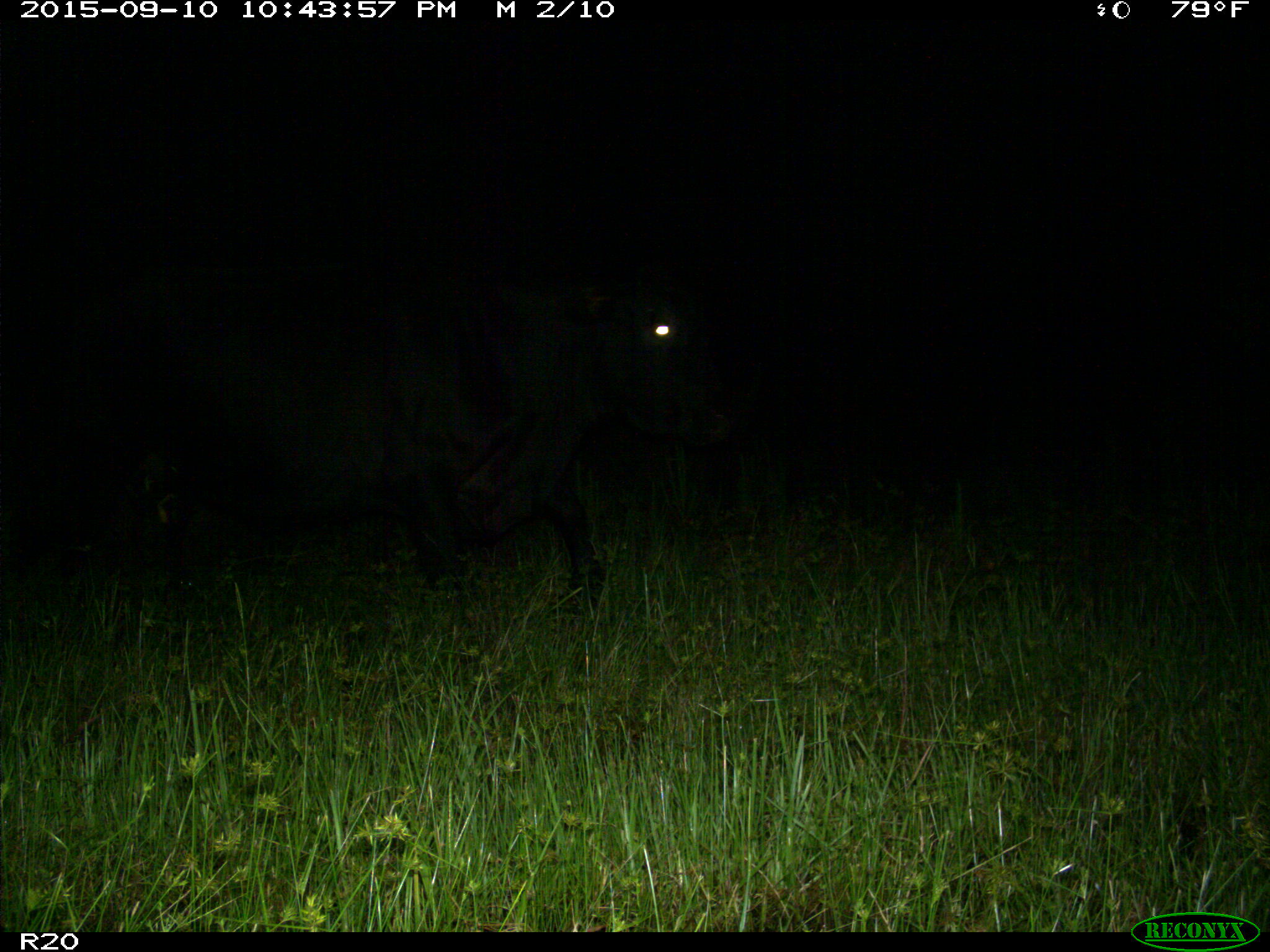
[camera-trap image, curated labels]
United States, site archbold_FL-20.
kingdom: Animalia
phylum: Chordata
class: Mammalia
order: Artiodactyla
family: Bovidae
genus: Bos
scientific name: Bos taurus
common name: domestic cow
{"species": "Bos taurus (domestic cow)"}